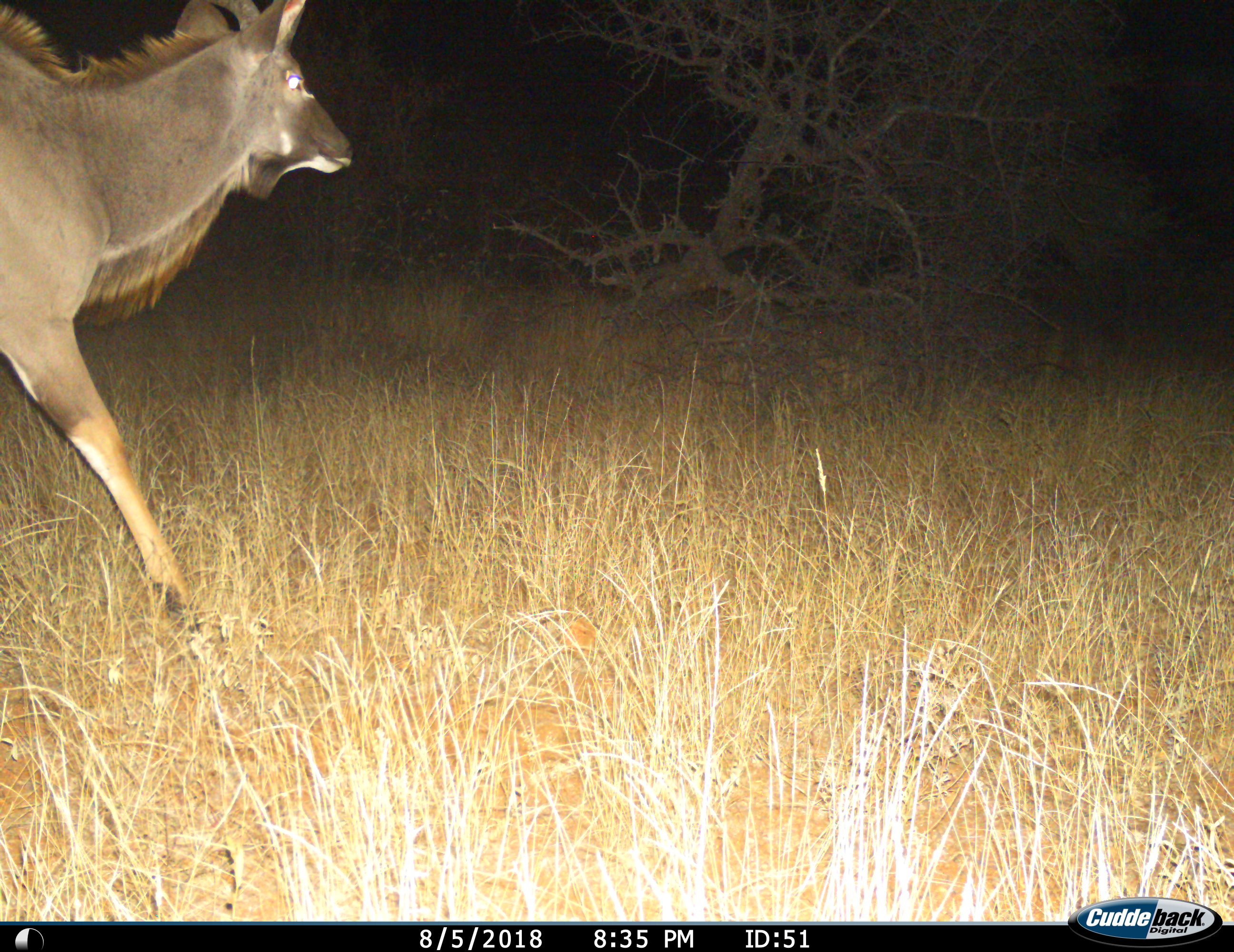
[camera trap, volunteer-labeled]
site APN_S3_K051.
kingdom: Animalia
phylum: Chordata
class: Mammalia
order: Artiodactyla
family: Bovidae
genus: Tragelaphus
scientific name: Tragelaphus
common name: kudu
Kudu (Tragelaphus), count 1. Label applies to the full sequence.